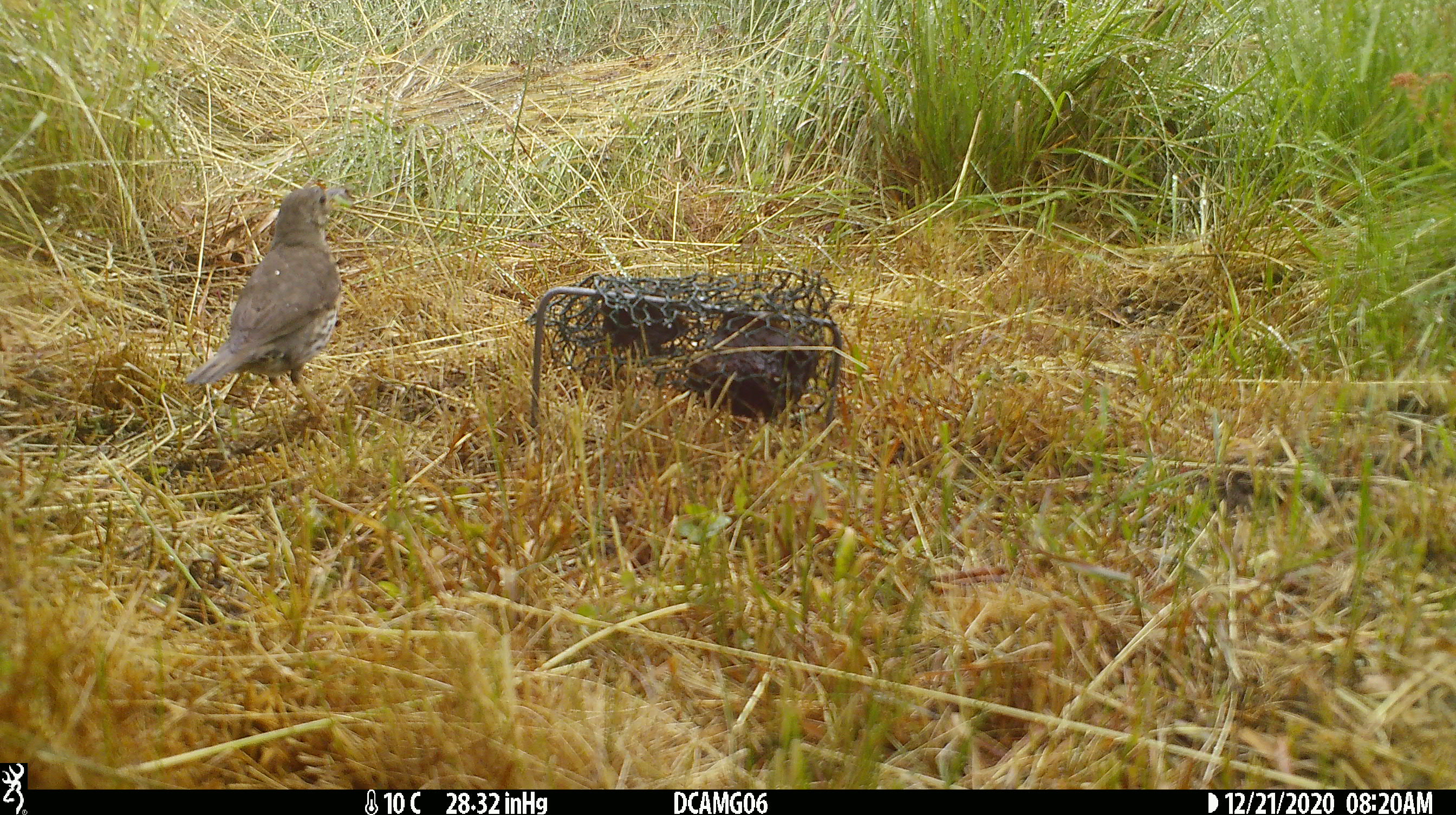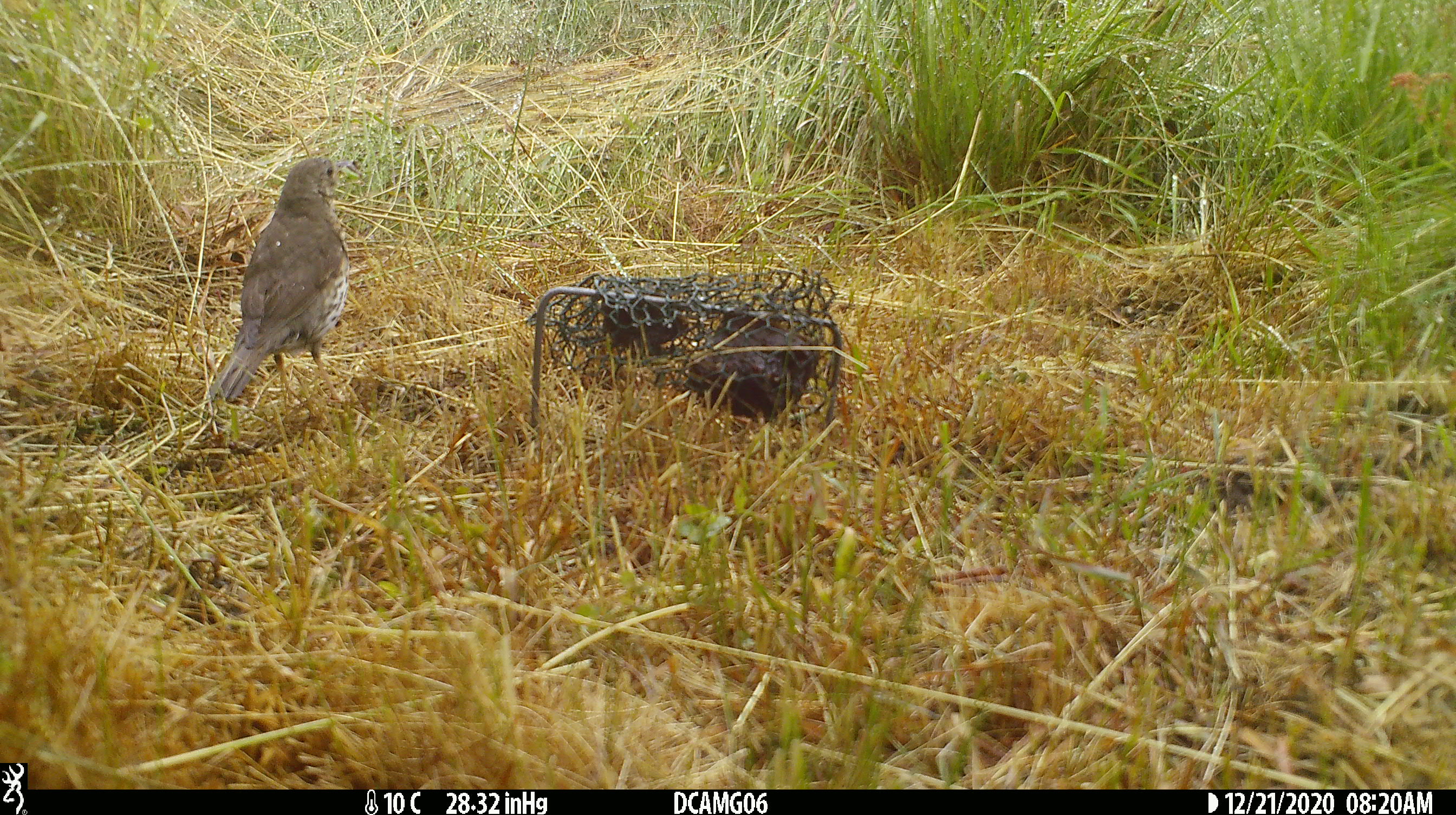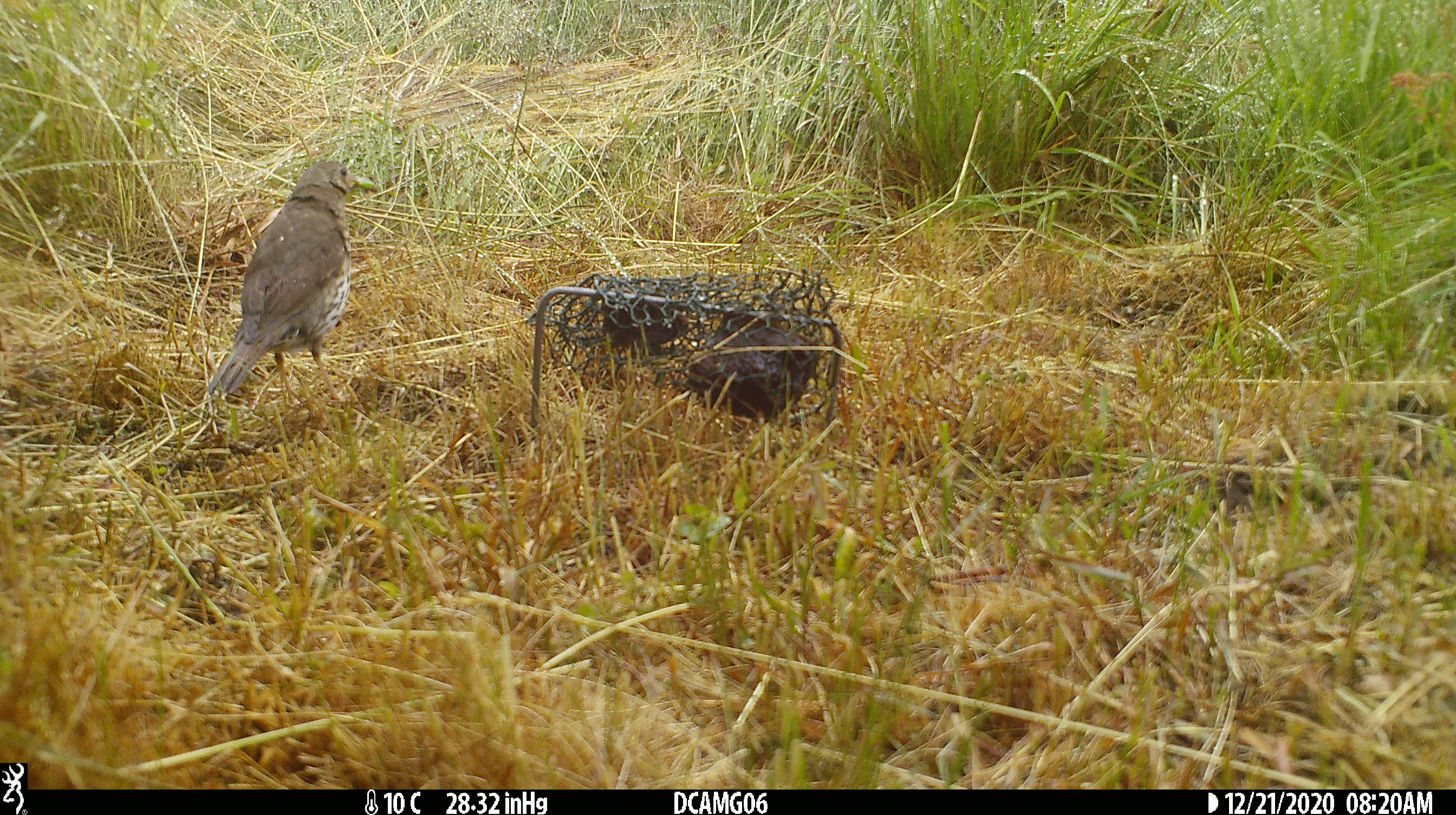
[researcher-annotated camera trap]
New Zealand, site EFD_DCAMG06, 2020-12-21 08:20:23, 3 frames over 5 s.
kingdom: Animalia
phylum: Chordata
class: Aves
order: Passeriformes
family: Turdidae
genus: Turdus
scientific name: Turdus philomelos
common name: song thrush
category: thrush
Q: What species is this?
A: Thrush (song thrush) (Turdus philomelos).